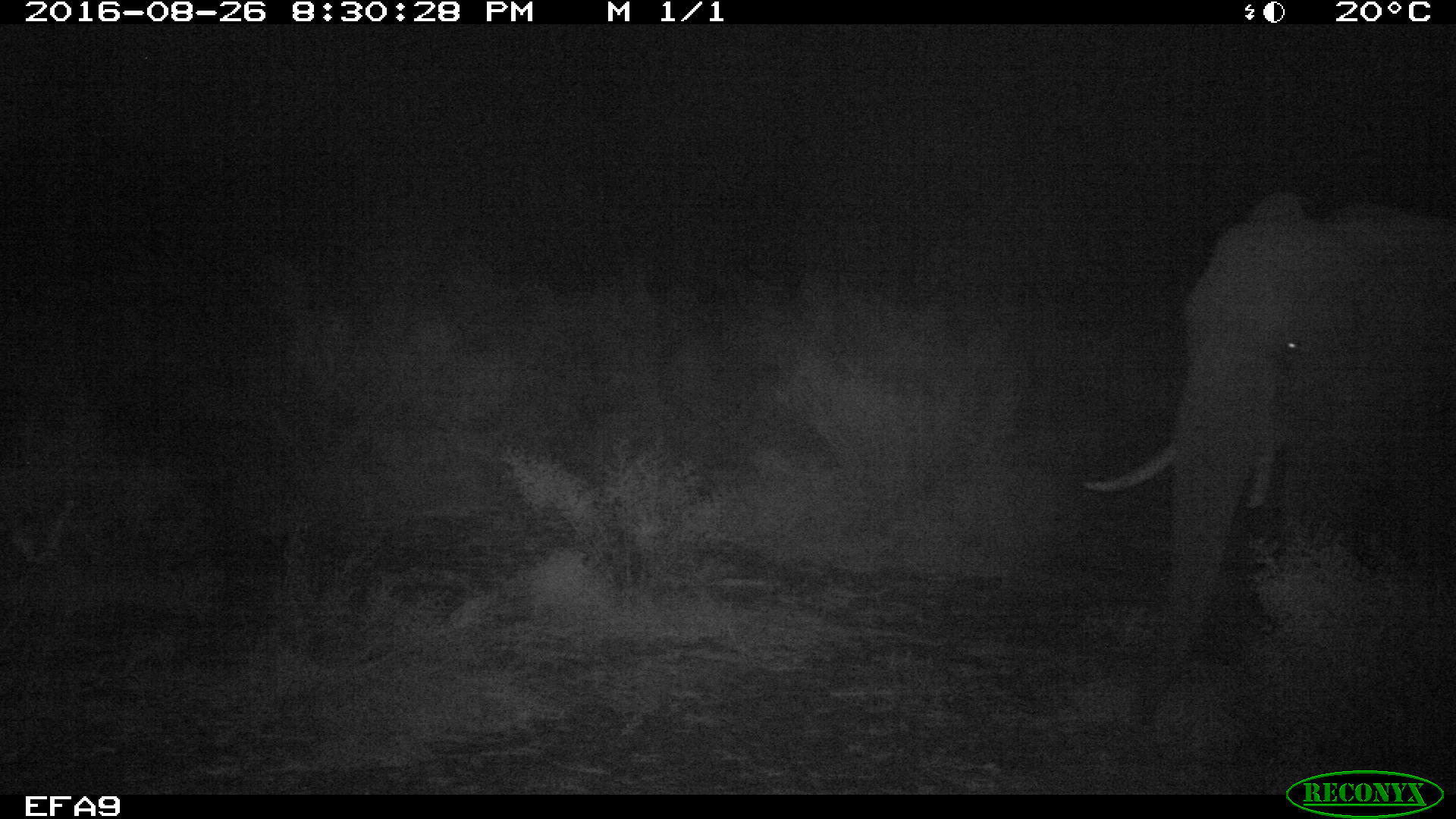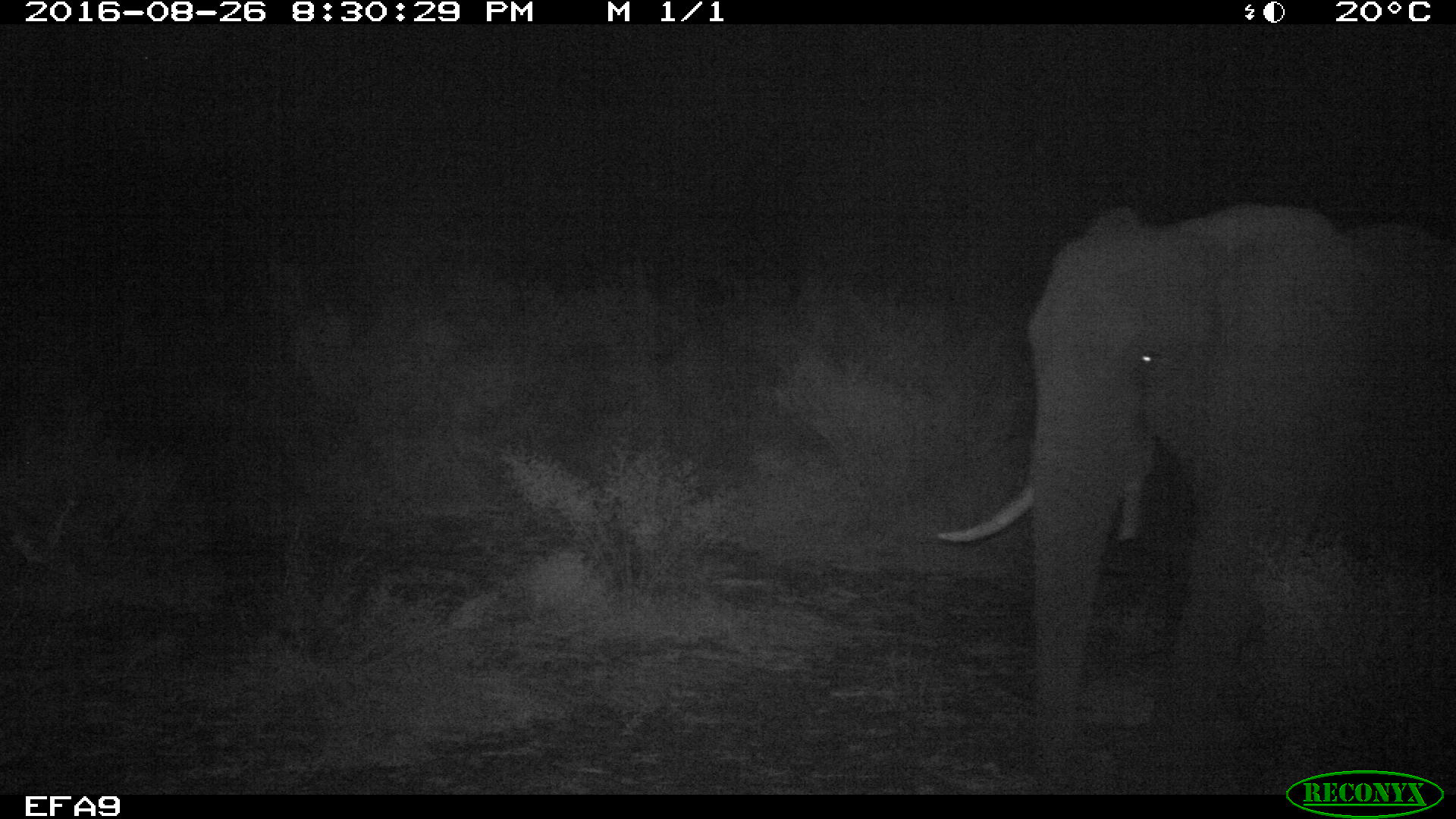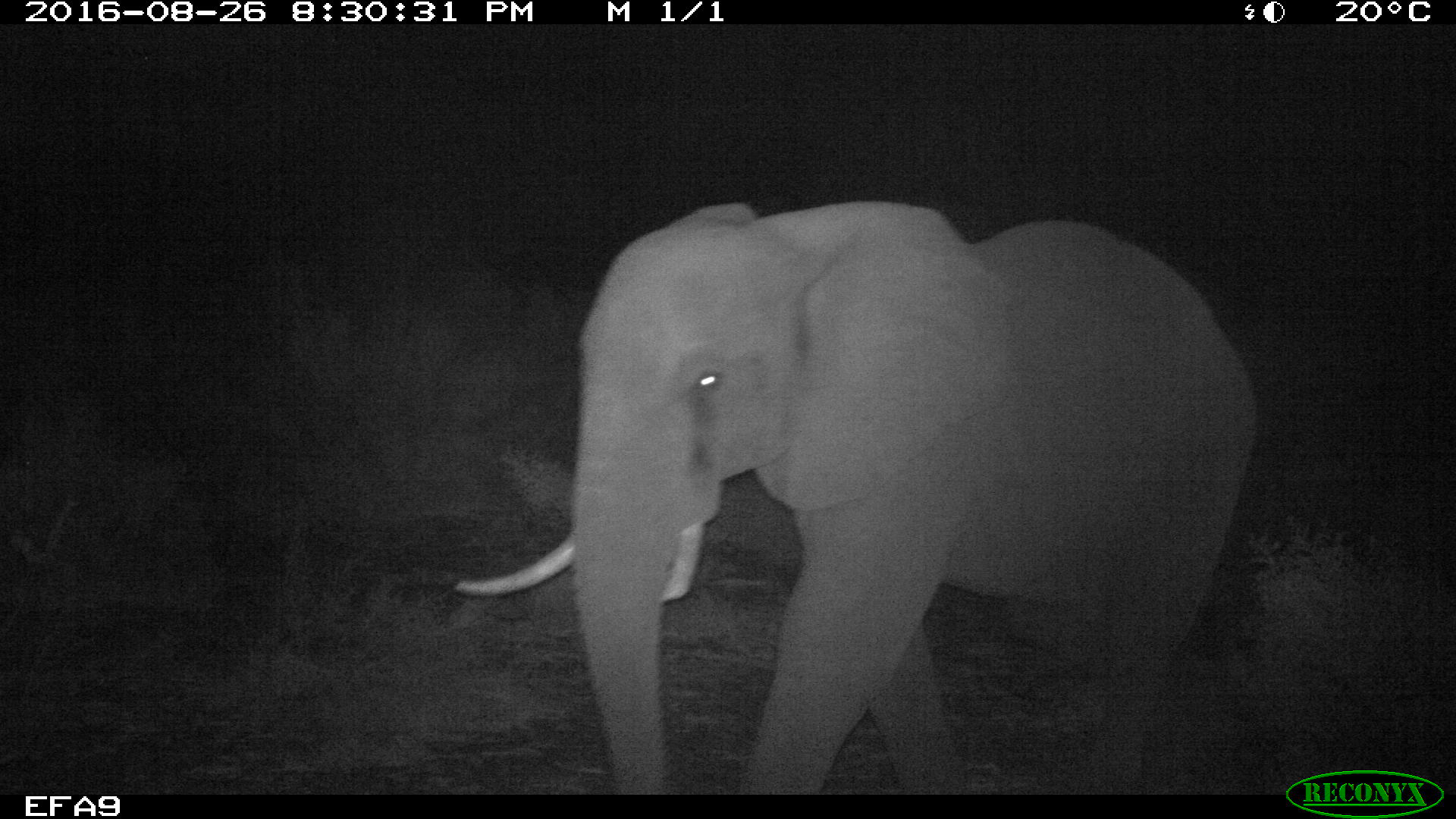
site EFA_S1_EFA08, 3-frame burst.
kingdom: Animalia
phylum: Chordata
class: Mammalia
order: Proboscidea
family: Elephantidae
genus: Loxodonta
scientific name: Loxodonta africana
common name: african bush elephant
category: elephant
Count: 1.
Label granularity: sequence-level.